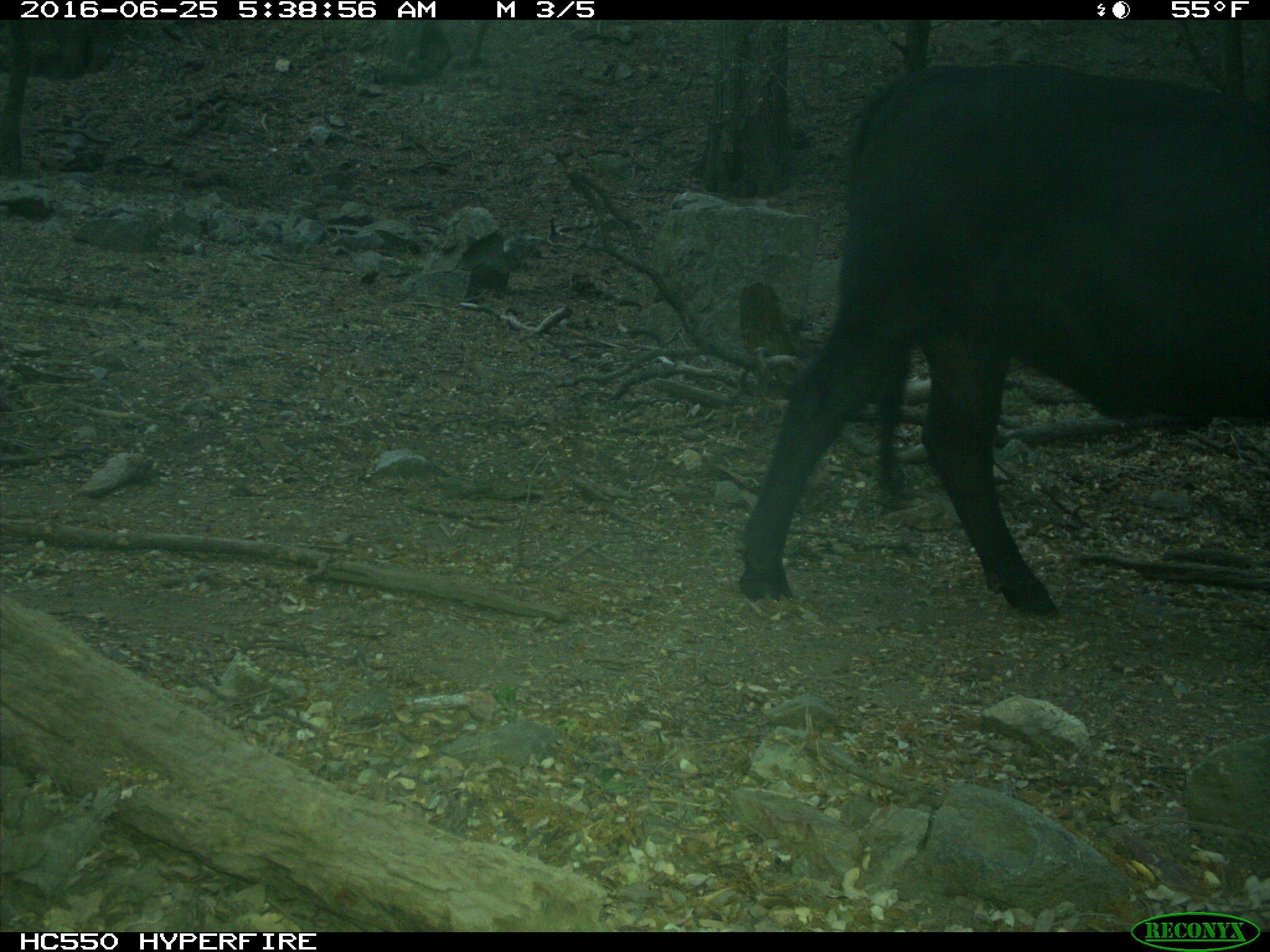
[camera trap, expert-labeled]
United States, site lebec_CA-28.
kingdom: Animalia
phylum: Chordata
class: Mammalia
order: Artiodactyla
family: Bovidae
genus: Bos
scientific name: Bos taurus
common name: domestic cow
Bos taurus (domestic cow).